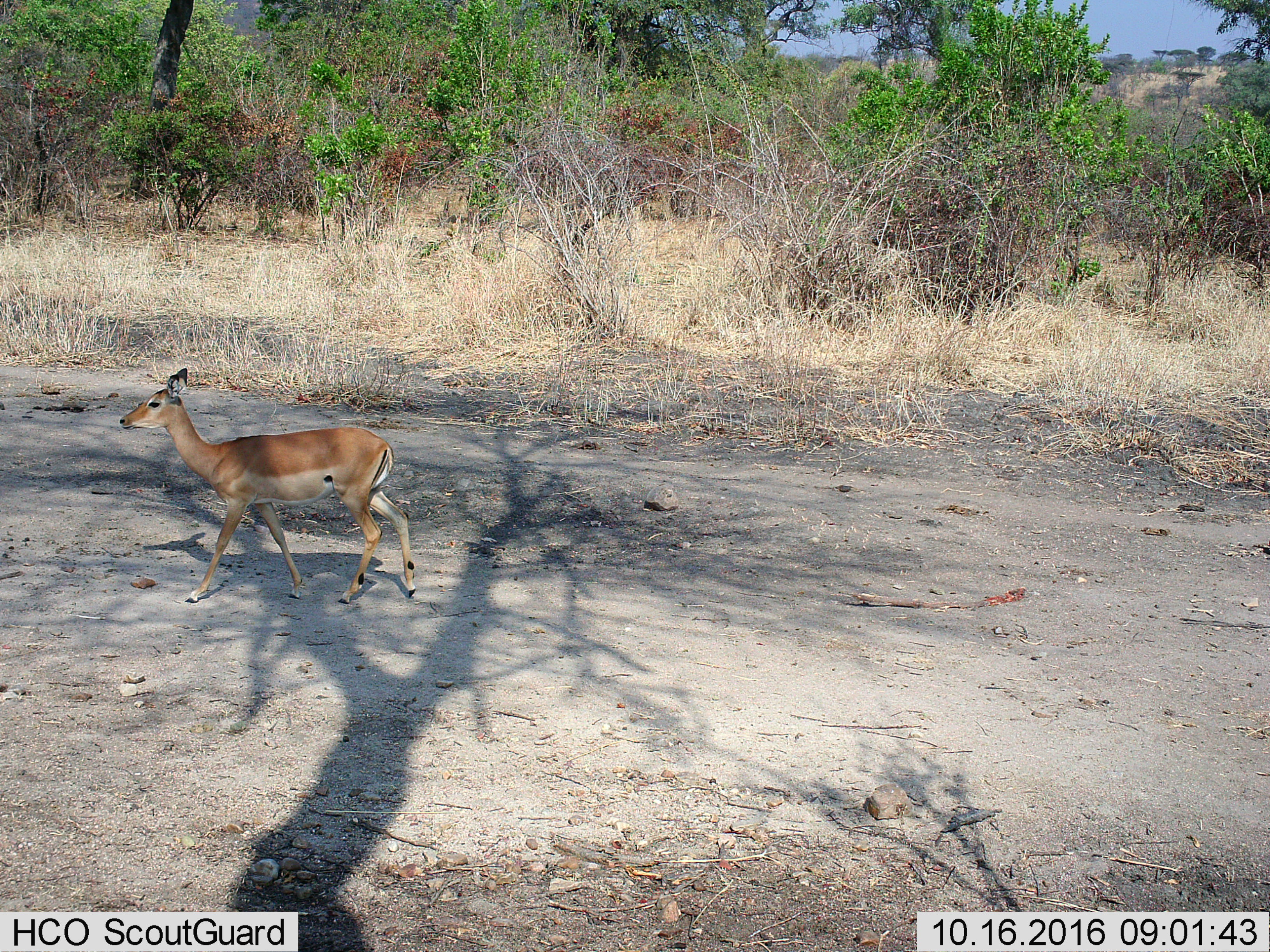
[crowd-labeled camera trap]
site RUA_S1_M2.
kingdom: Animalia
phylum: Chordata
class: Mammalia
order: Artiodactyla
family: Bovidae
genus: Aepyceros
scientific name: Aepyceros melampus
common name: impala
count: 1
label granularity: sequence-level